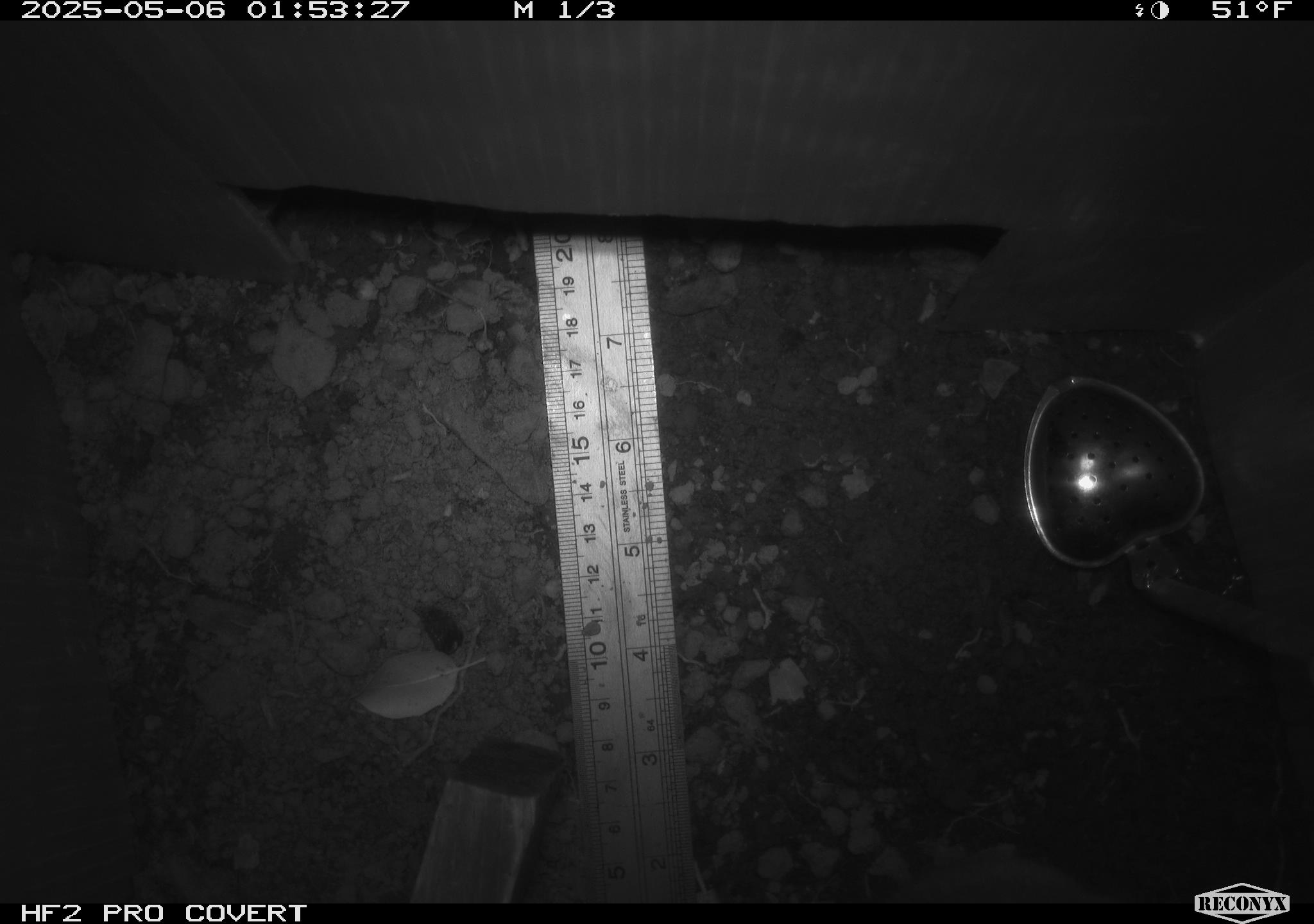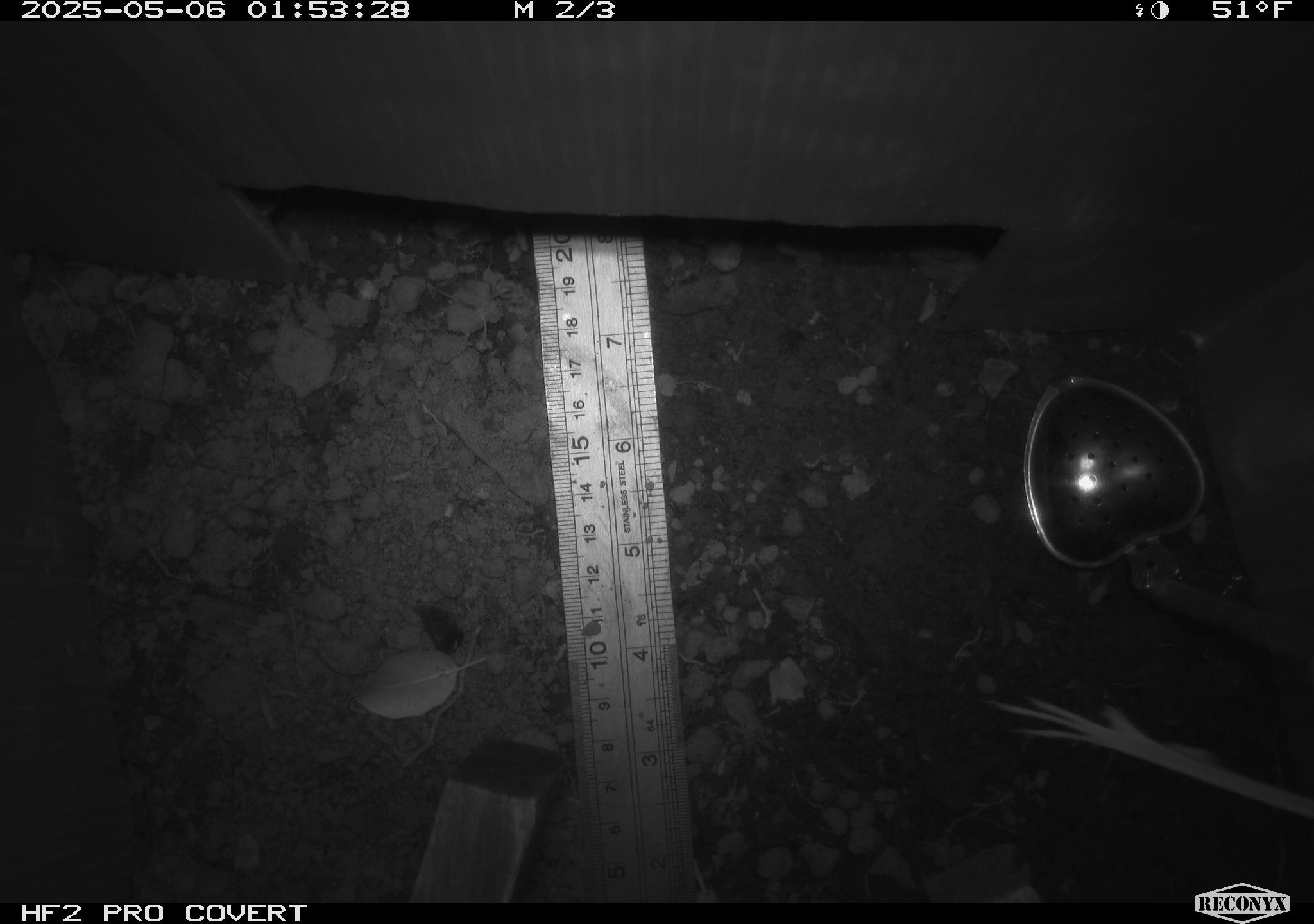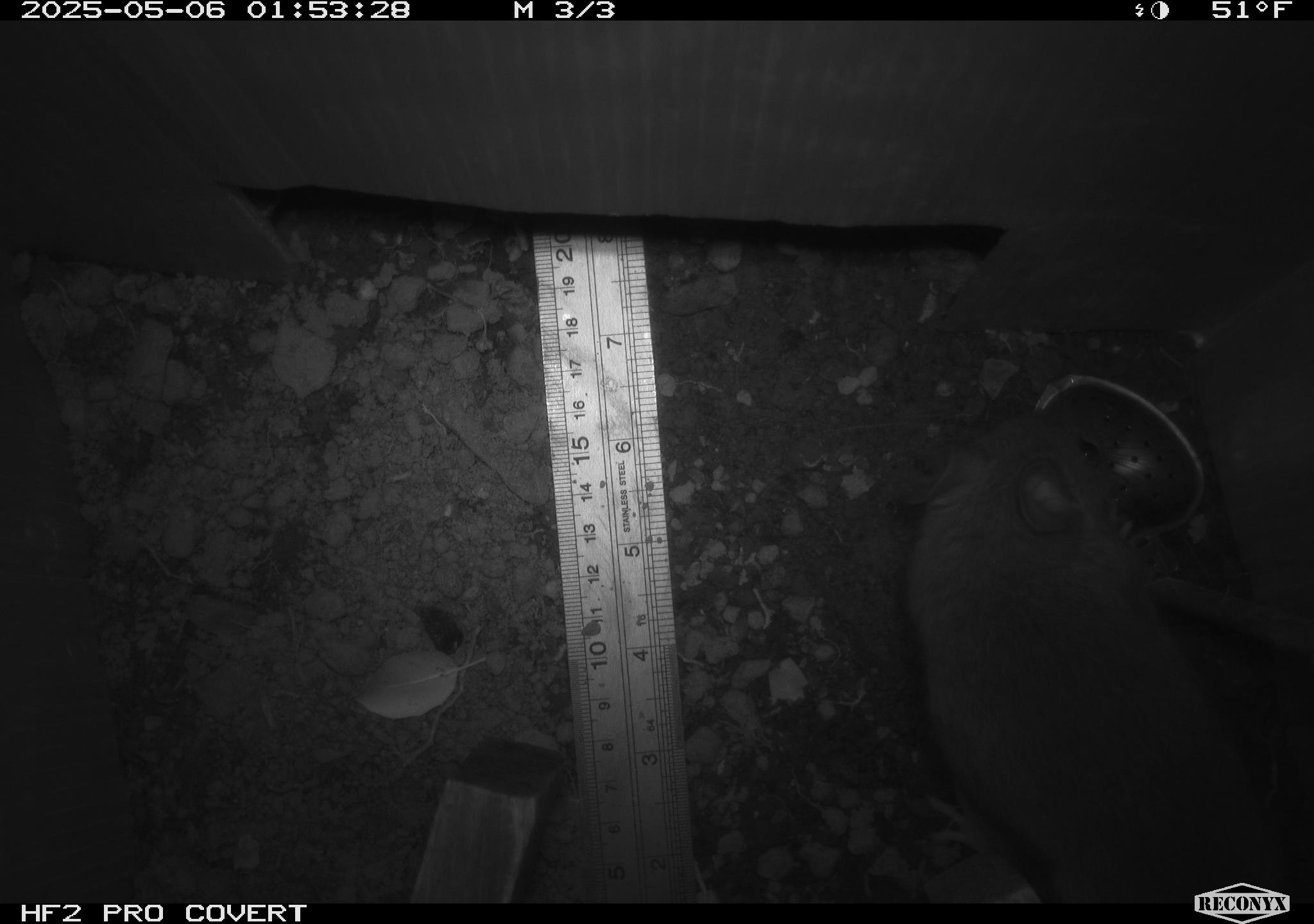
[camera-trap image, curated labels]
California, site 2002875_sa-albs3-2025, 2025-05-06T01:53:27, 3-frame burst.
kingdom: Animalia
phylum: Chordata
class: Mammalia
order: Rodentia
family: Cricetidae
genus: Neotoma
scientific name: Neotoma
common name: pack rat or woodrat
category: neotoma species